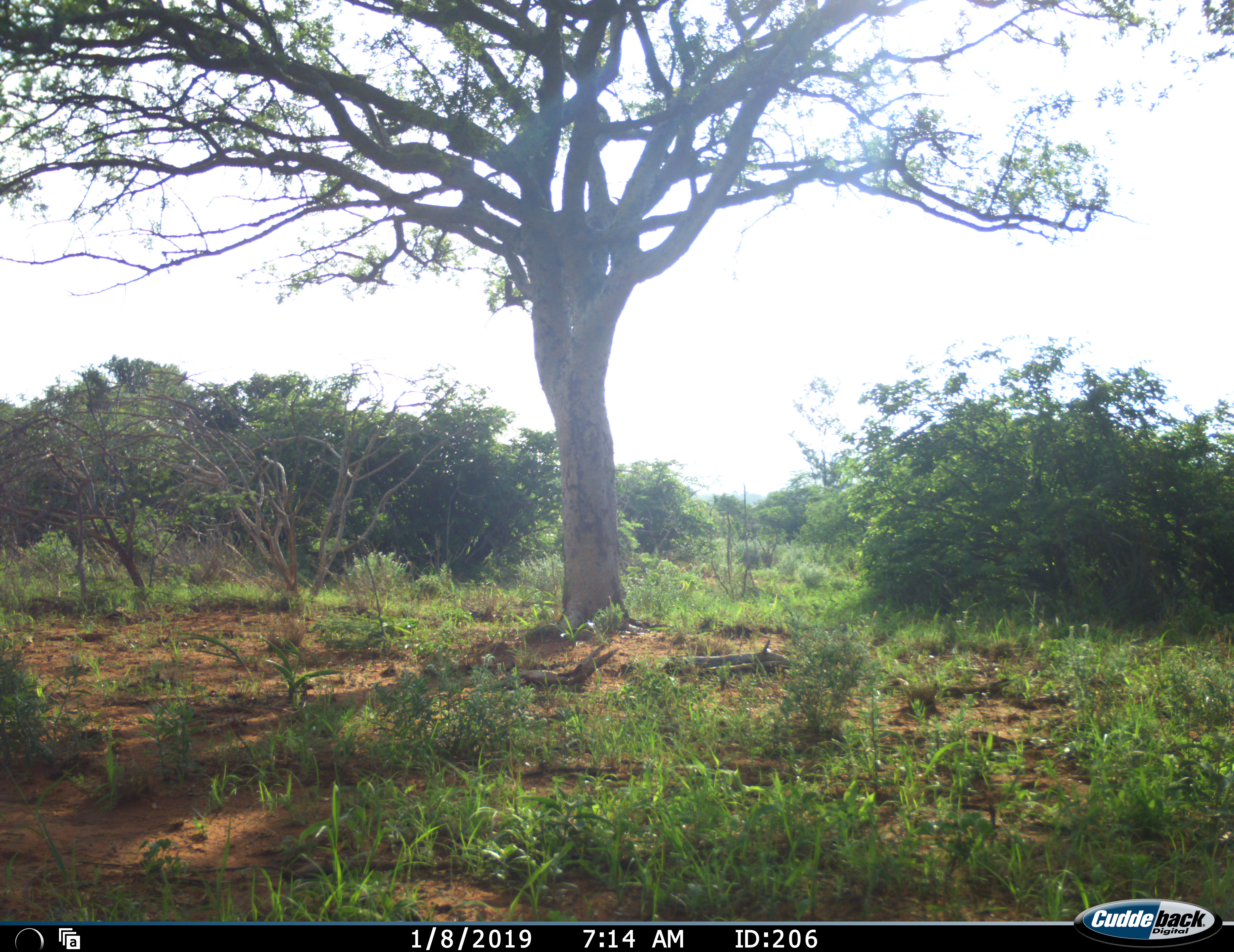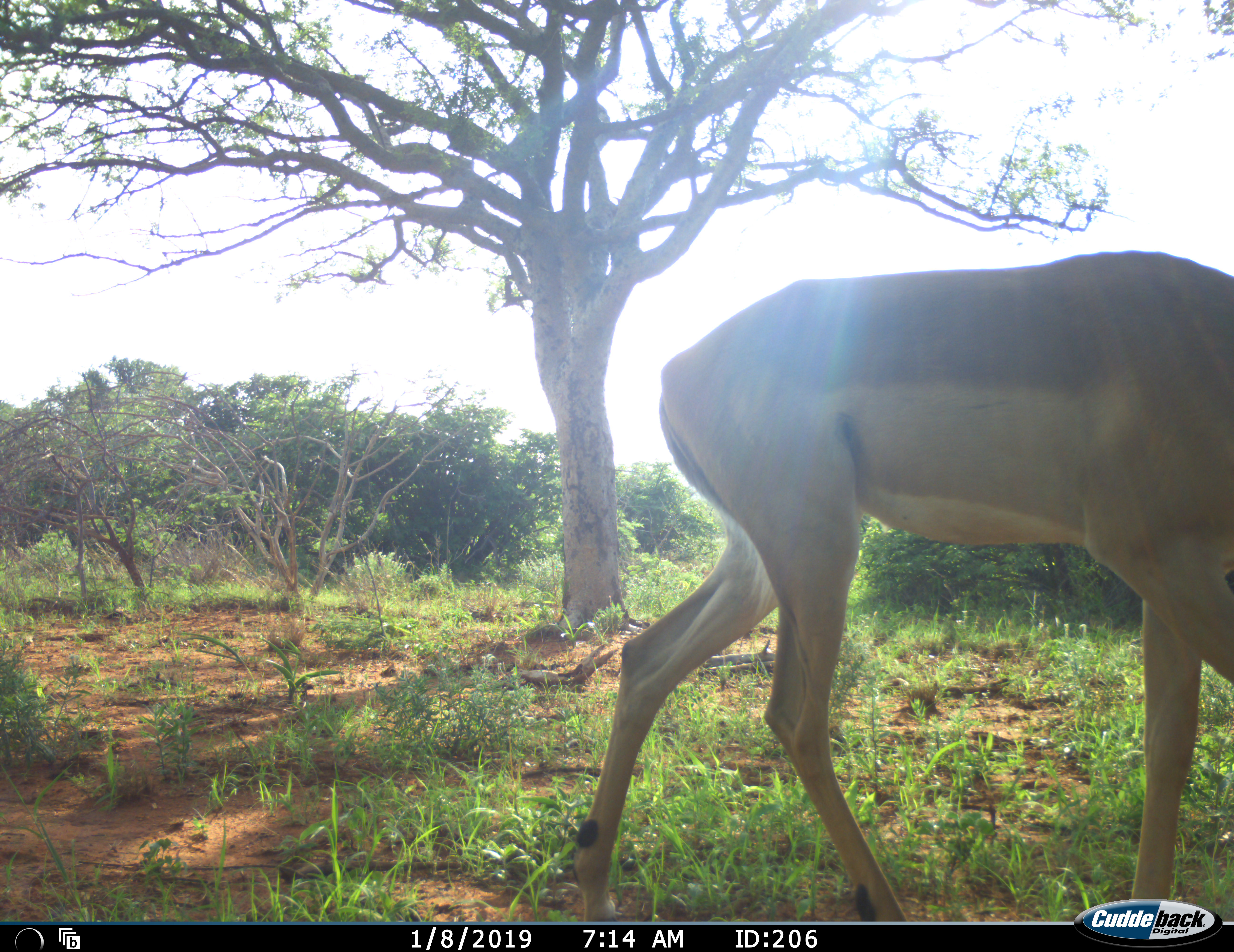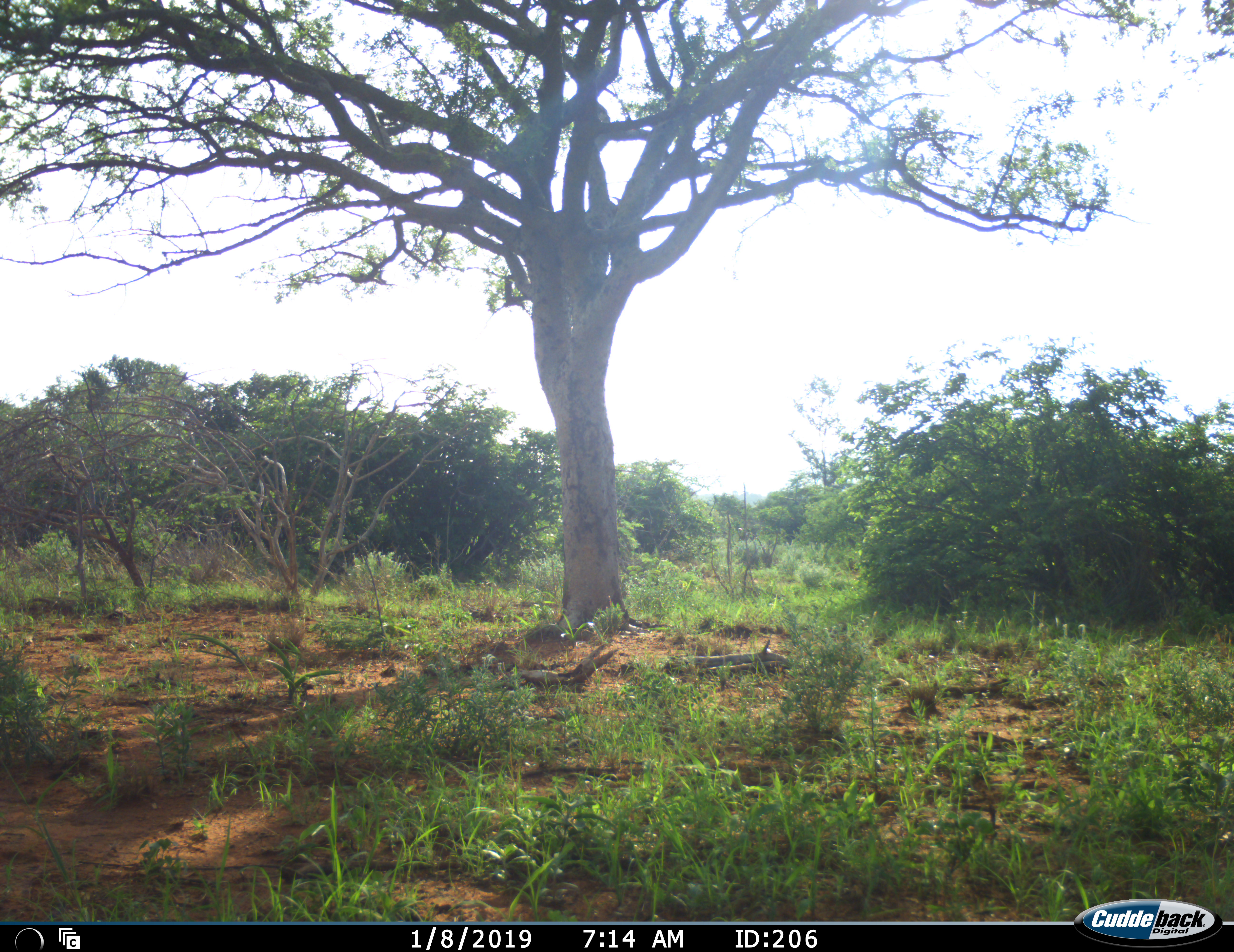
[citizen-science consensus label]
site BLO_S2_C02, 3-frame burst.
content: unidentified animal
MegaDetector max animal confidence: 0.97